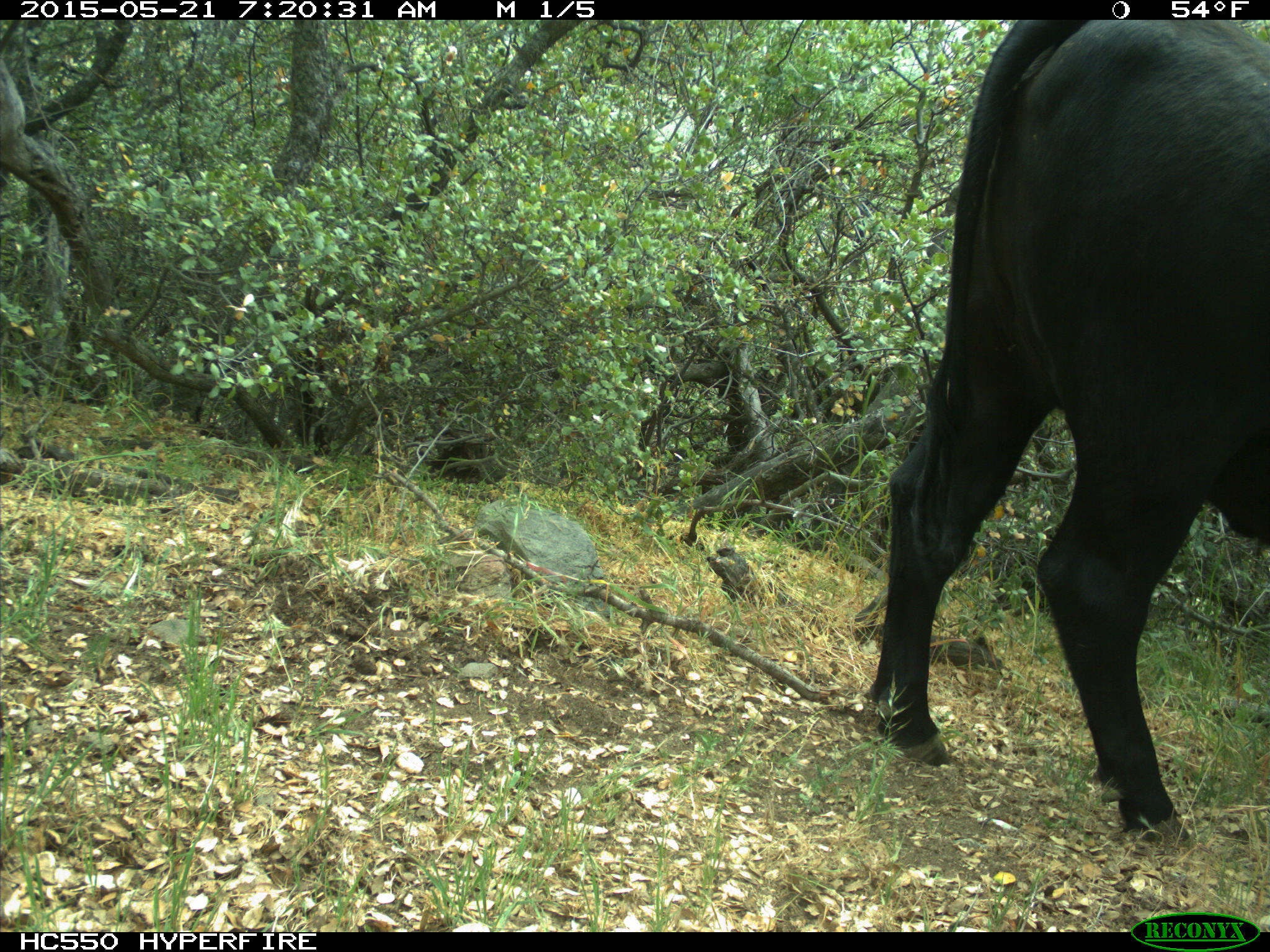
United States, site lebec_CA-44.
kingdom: Animalia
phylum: Chordata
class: Mammalia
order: Artiodactyla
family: Bovidae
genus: Bos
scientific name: Bos taurus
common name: domestic cow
Bos taurus (domestic cow).